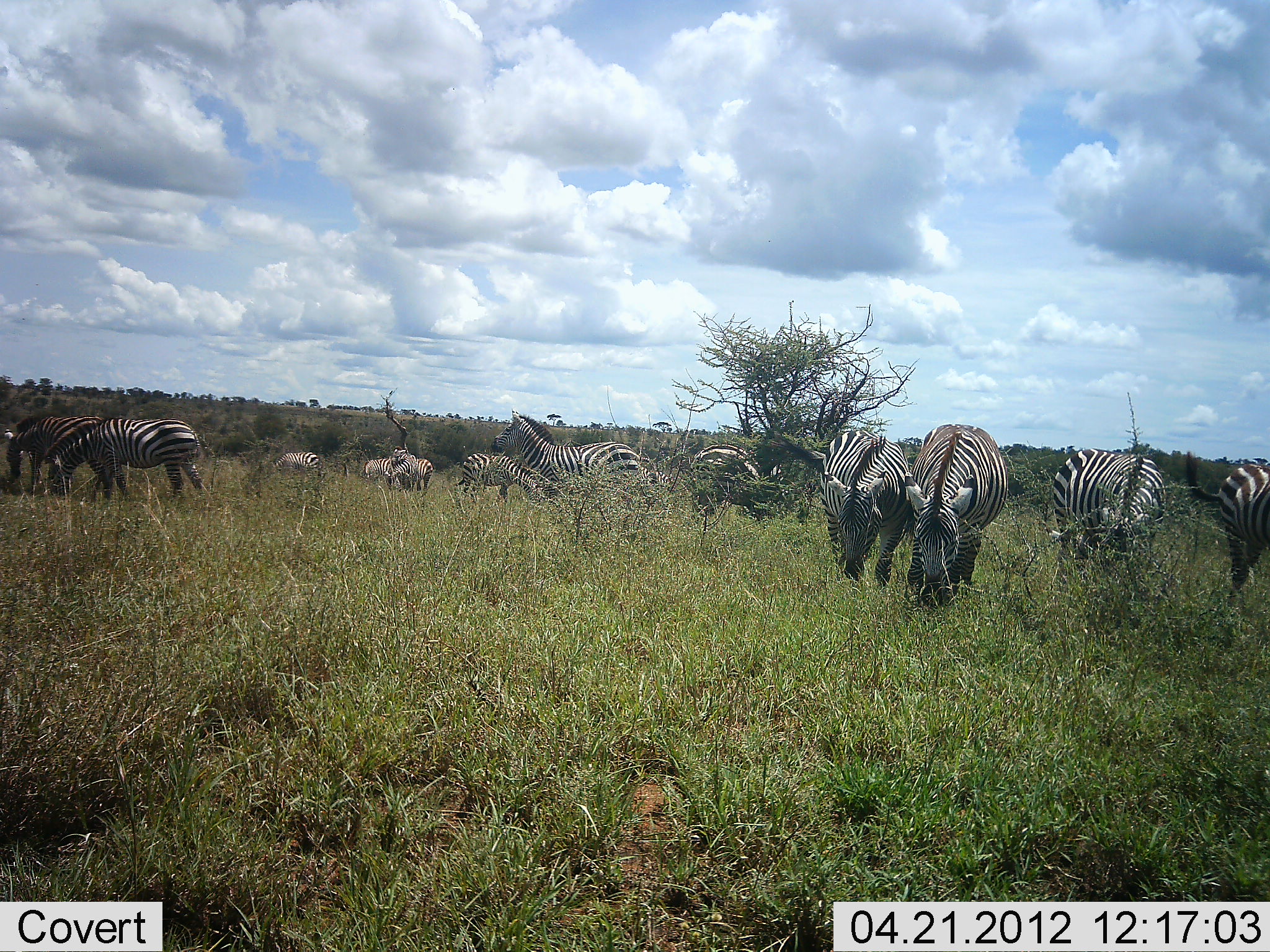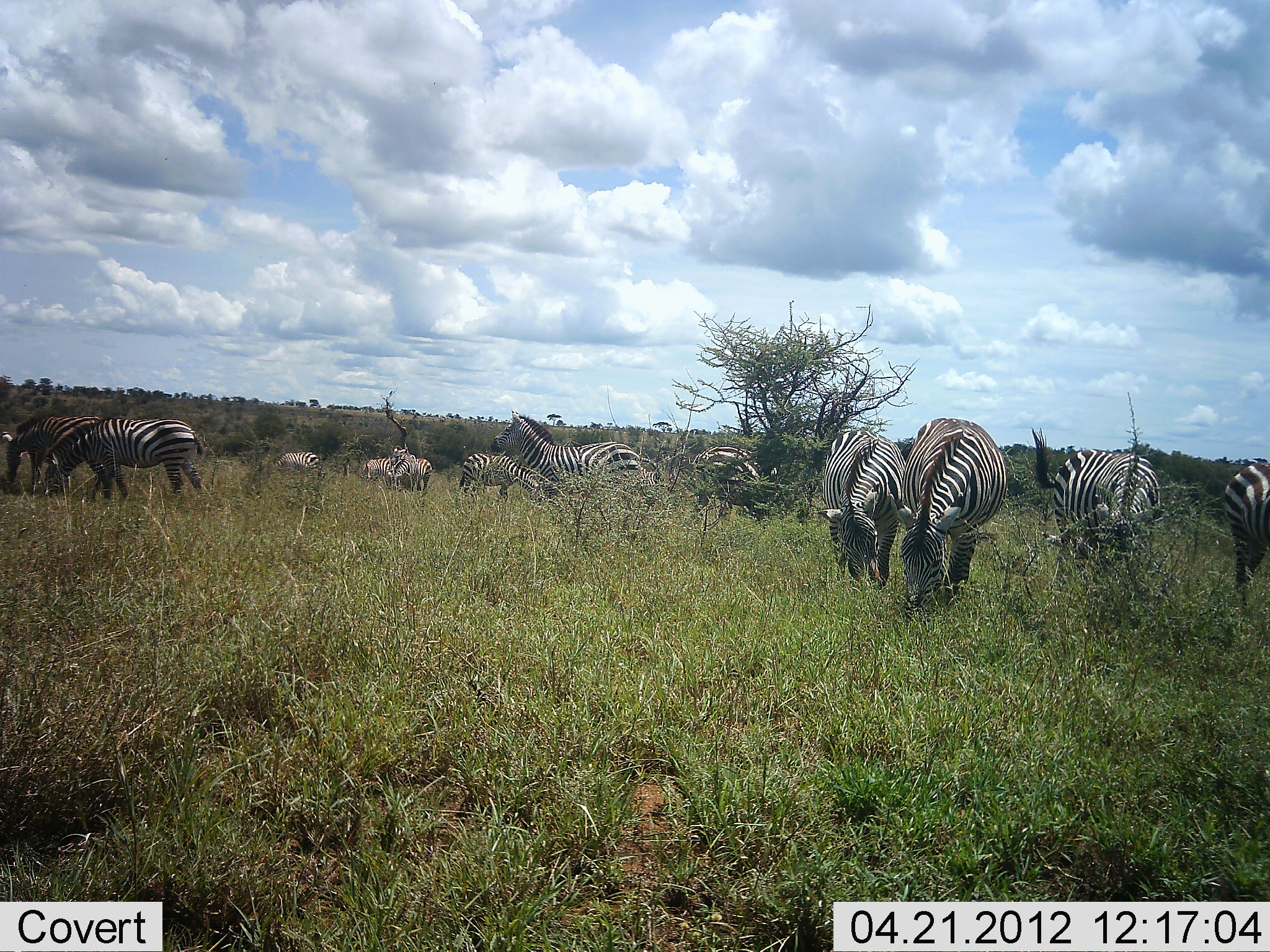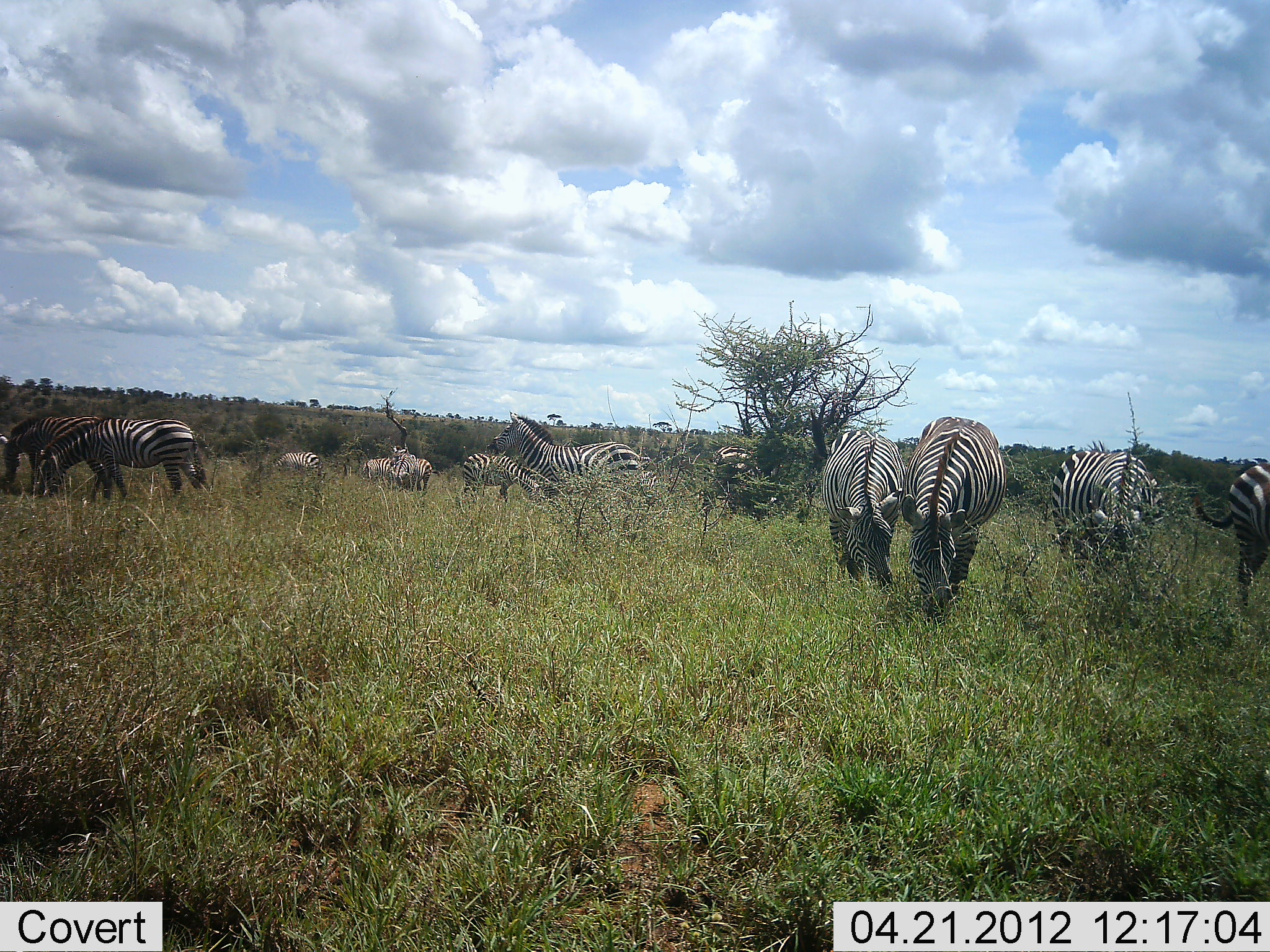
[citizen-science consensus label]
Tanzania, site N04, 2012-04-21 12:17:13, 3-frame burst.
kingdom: Animalia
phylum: Chordata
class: Mammalia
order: Perissodactyla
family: Equidae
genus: Equus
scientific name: Equus quagga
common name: plains zebra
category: zebra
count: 11-50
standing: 41%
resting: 6%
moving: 12%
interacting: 12%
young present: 0%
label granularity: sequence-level